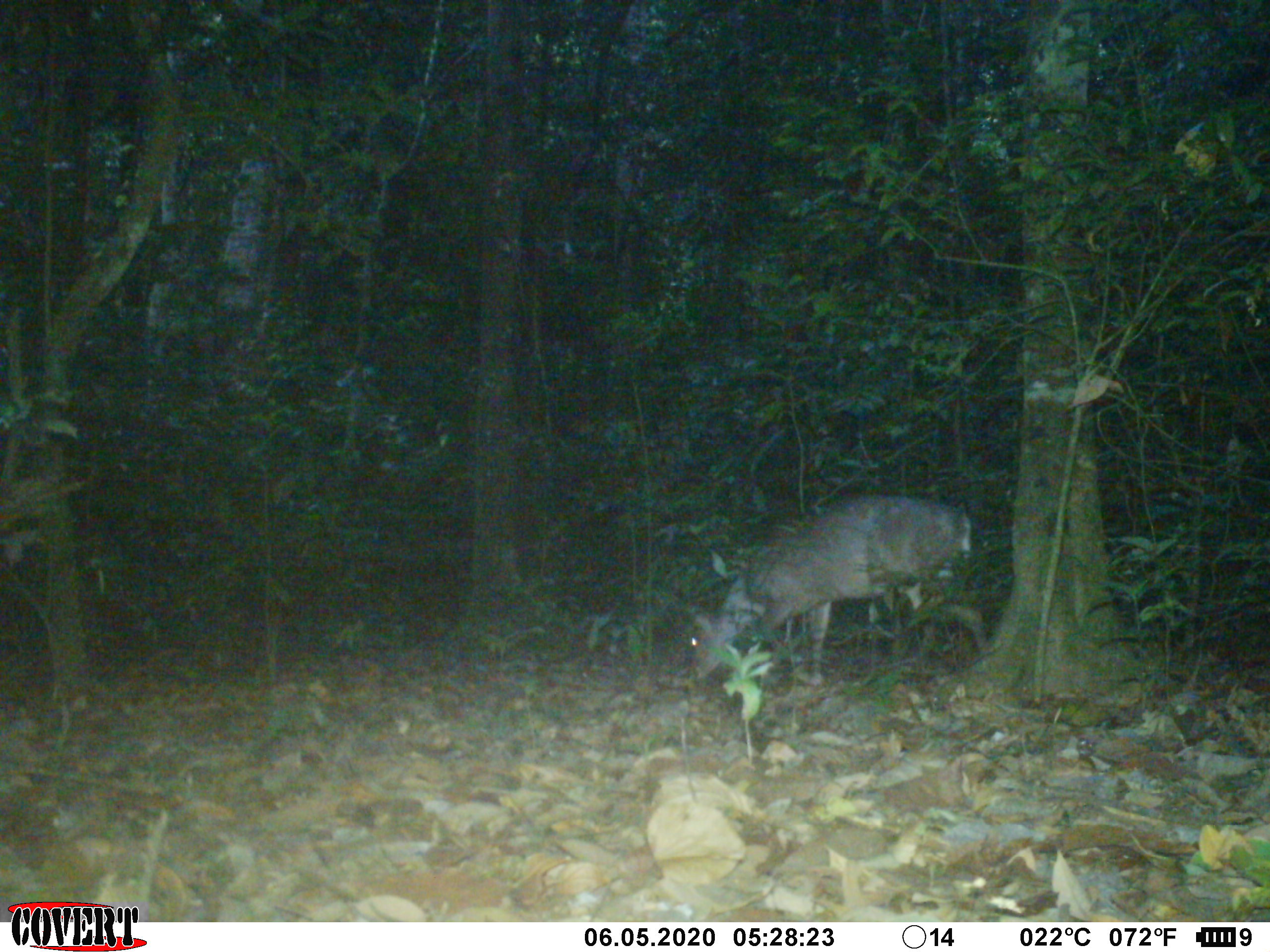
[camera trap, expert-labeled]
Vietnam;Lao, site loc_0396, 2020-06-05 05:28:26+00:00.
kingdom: Animalia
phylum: Chordata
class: Mammalia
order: Artiodactyla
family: Cervidae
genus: Muntiacus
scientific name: Muntiacus vuquangensis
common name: large-antlered muntjac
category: large antlered muntjac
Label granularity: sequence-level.